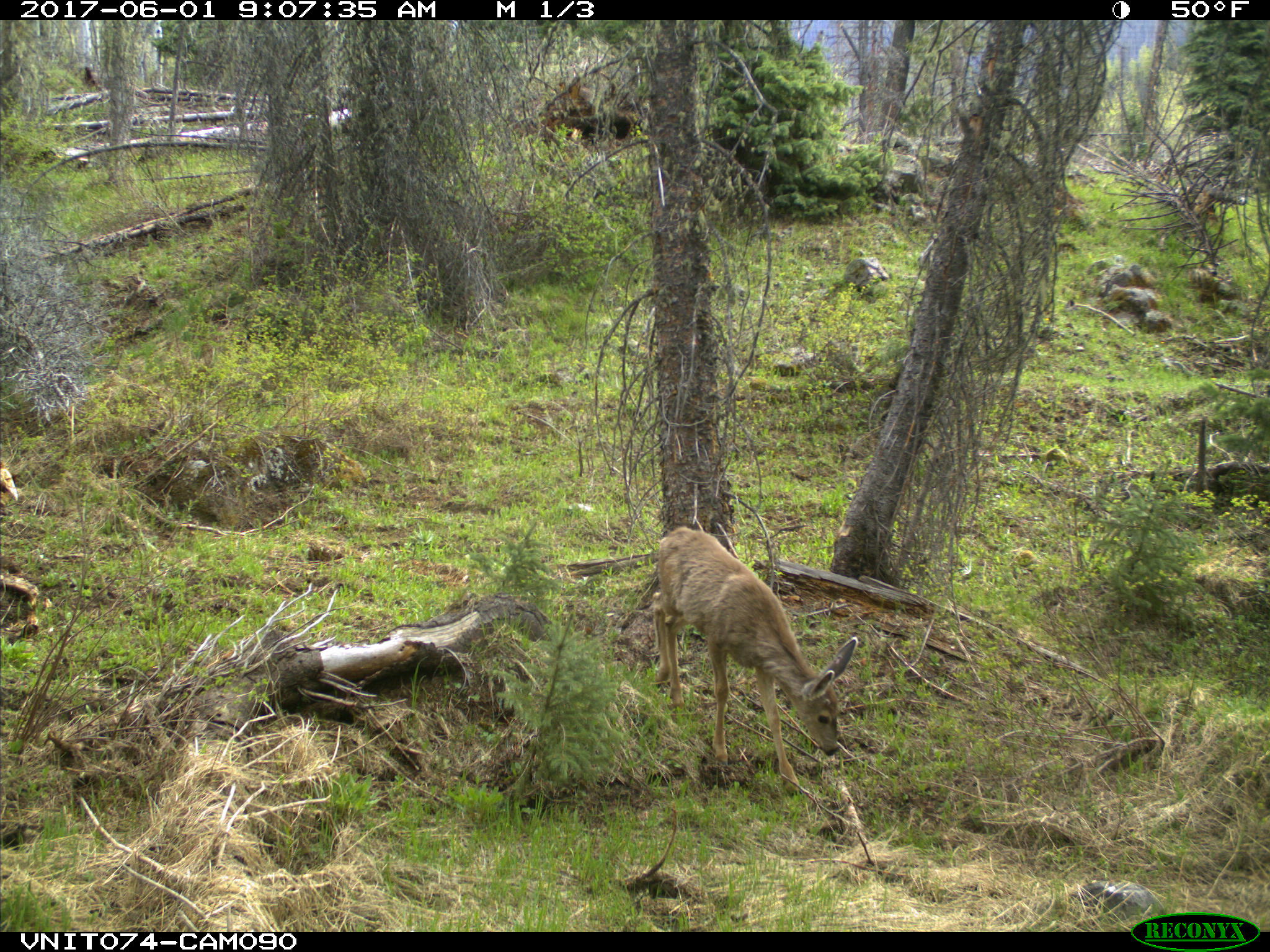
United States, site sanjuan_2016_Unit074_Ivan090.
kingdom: Animalia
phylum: Chordata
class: Mammalia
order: Artiodactyla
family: Cervidae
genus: Odocoileus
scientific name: Odocoileus hemionus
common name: mule deer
Odocoileus hemionus (mule deer).